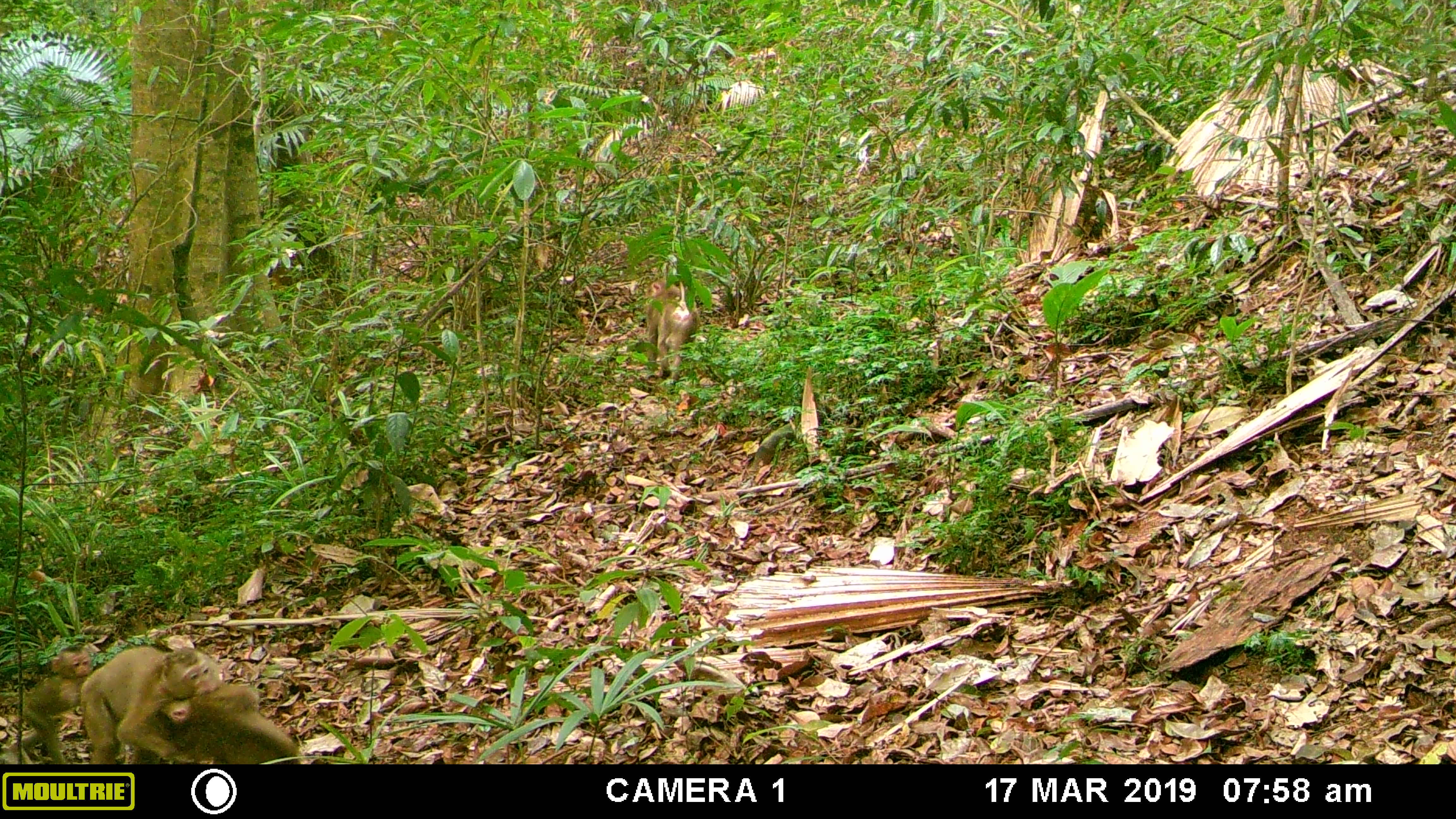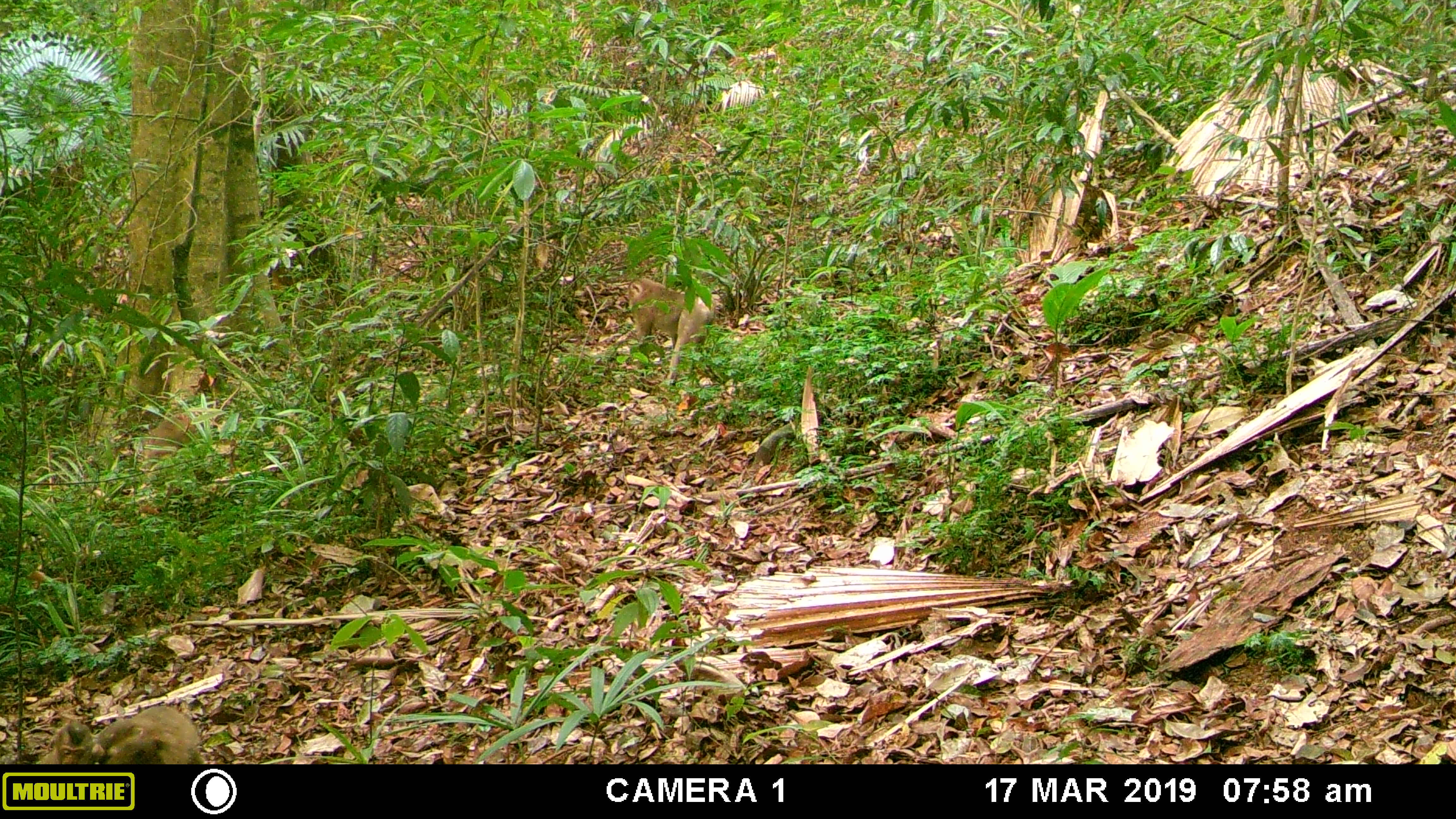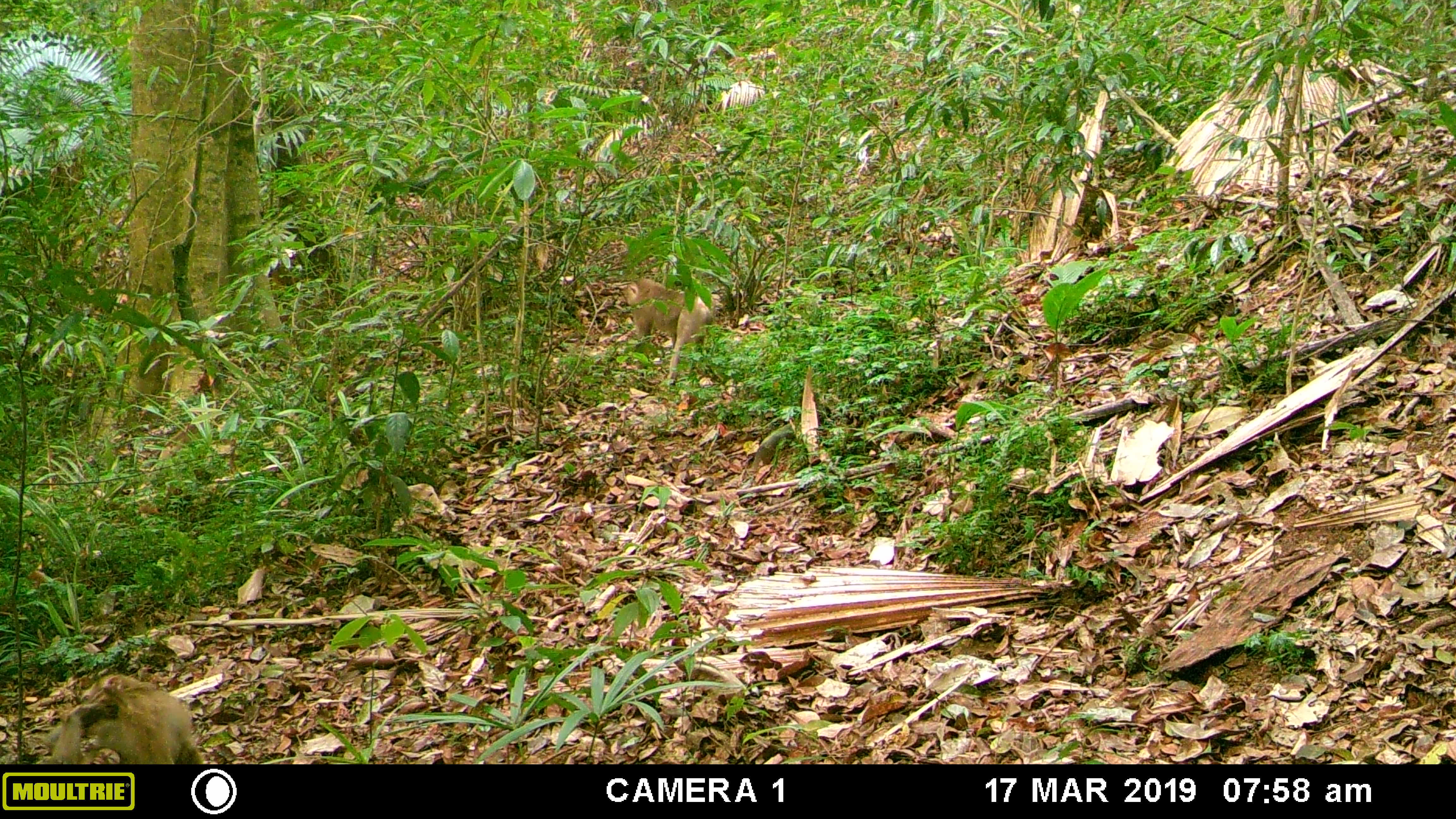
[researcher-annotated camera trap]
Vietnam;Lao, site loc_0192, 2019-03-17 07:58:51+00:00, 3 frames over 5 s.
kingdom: Animalia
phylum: Chordata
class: Mammalia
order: Primates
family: Cercopithecidae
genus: Macaca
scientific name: Macaca nemestrina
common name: pig-tailed macaque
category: pig tailed macaque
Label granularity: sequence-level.